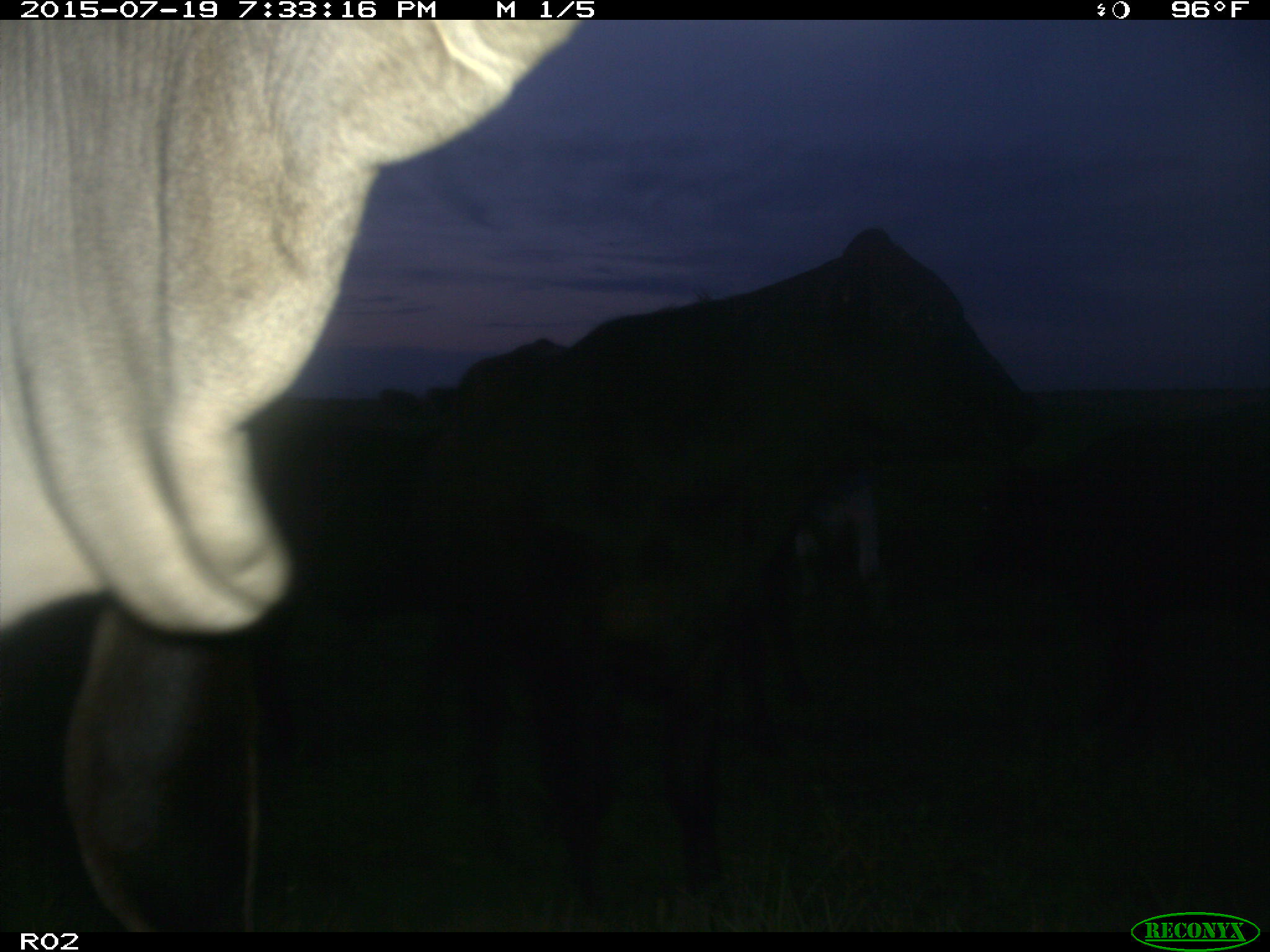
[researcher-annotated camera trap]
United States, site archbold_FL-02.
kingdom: Animalia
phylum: Chordata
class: Mammalia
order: Artiodactyla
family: Bovidae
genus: Bos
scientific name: Bos taurus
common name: domestic cow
Bos taurus (domestic cow).